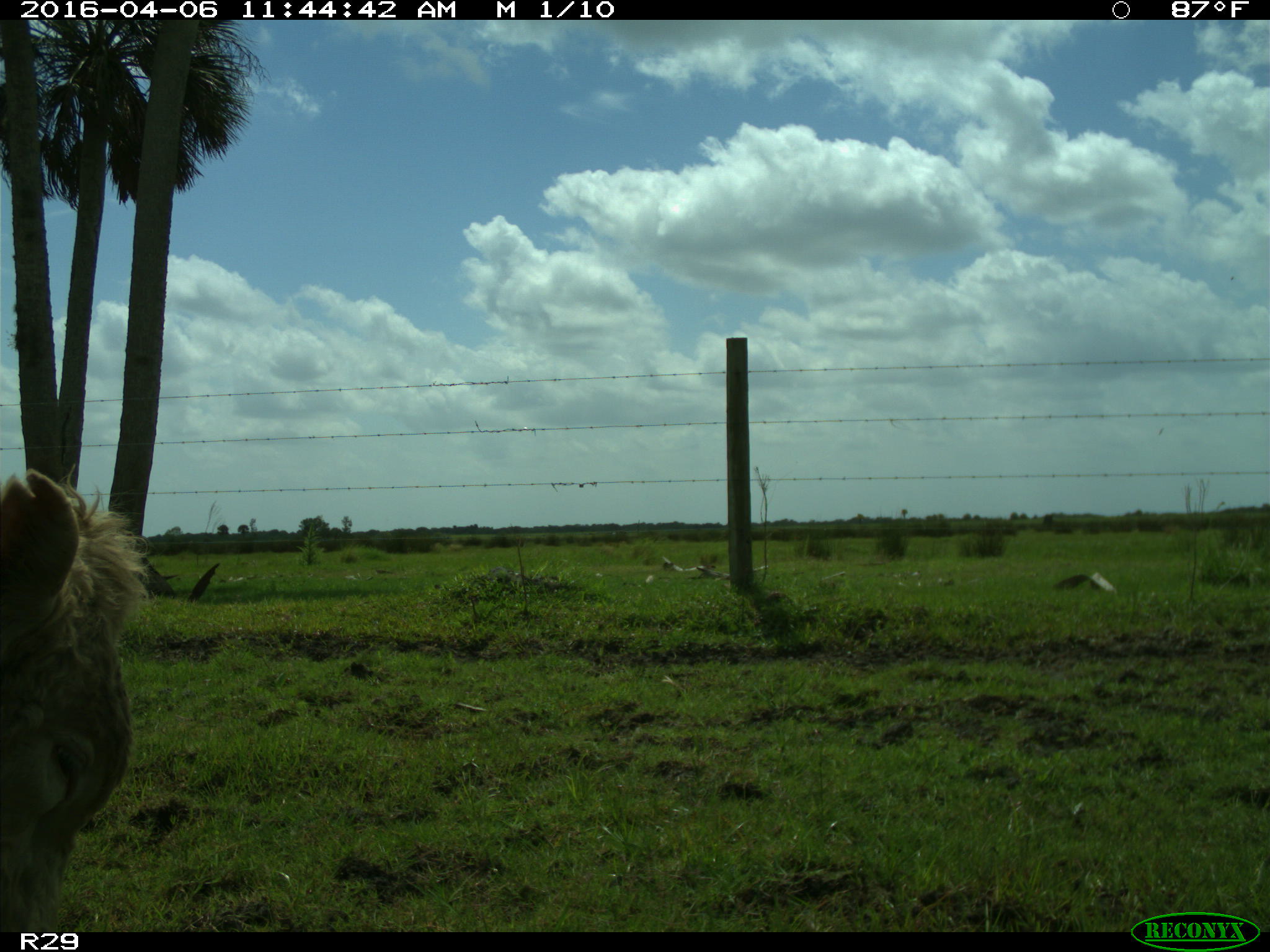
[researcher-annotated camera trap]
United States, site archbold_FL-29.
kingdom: Animalia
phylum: Chordata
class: Mammalia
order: Artiodactyla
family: Bovidae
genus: Bos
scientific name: Bos taurus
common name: domestic cow